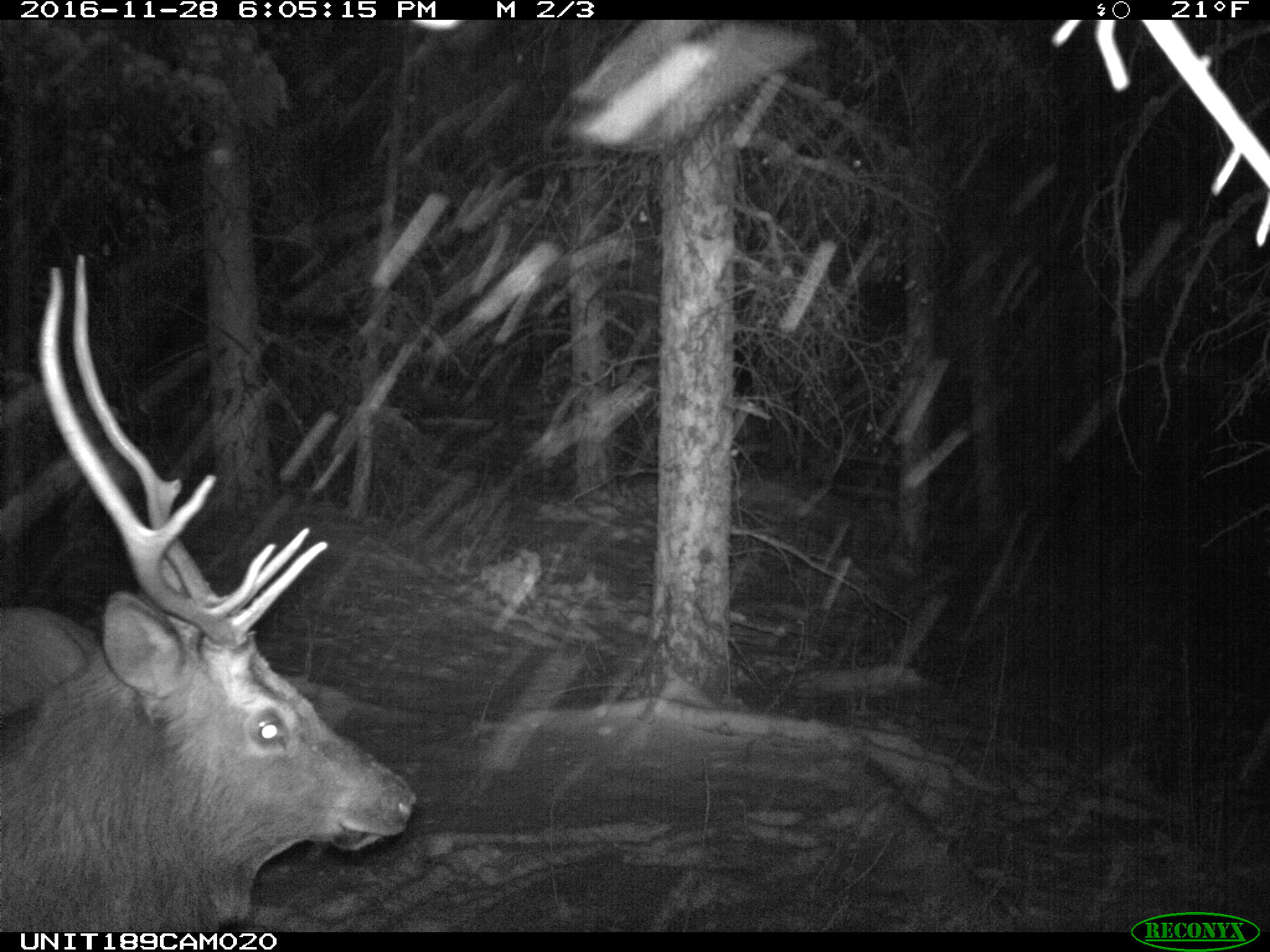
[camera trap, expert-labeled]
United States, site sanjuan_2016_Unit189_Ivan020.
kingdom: Animalia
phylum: Chordata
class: Mammalia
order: Artiodactyla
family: Cervidae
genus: Cervus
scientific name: Cervus elaphus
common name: red deer